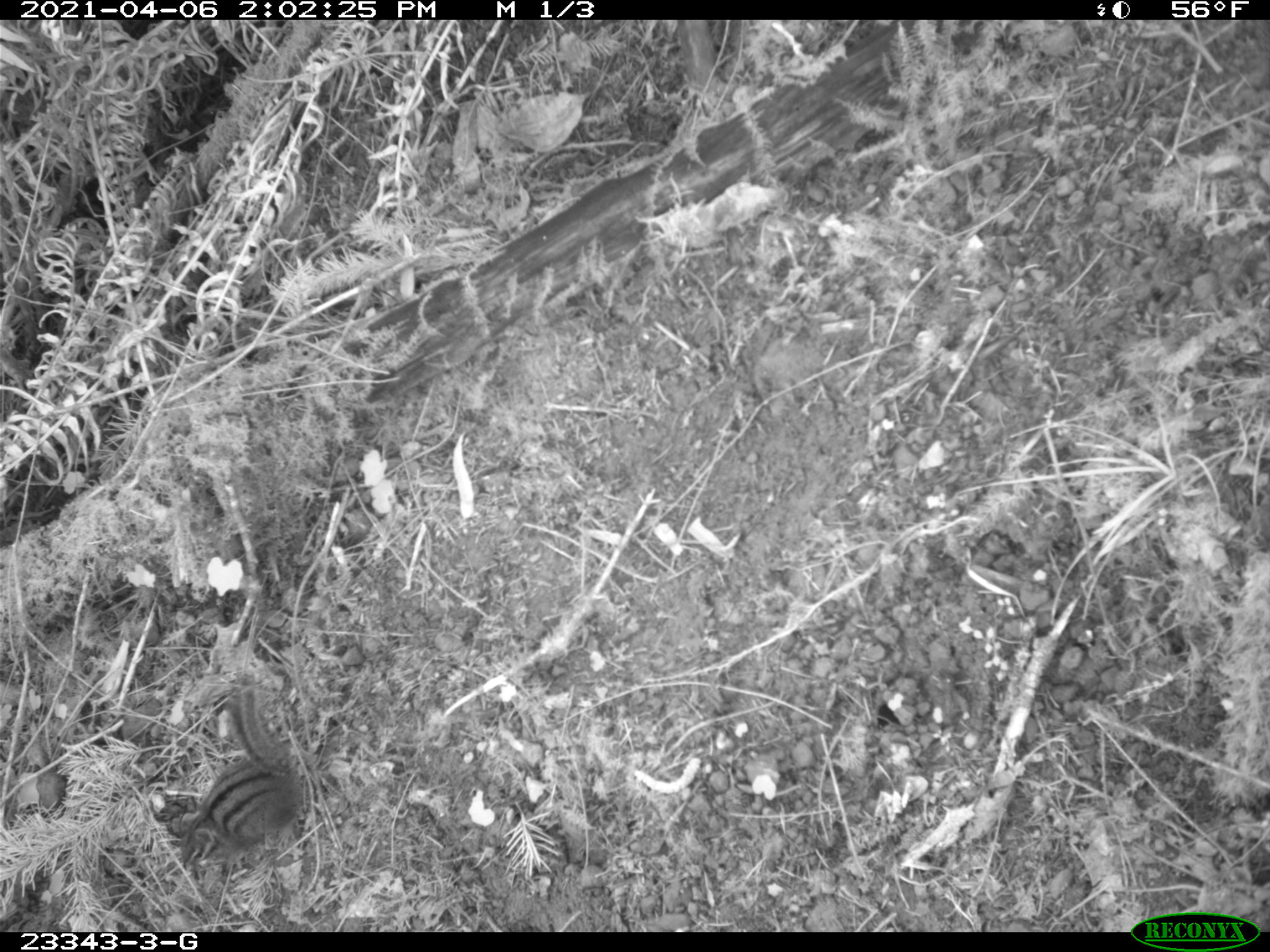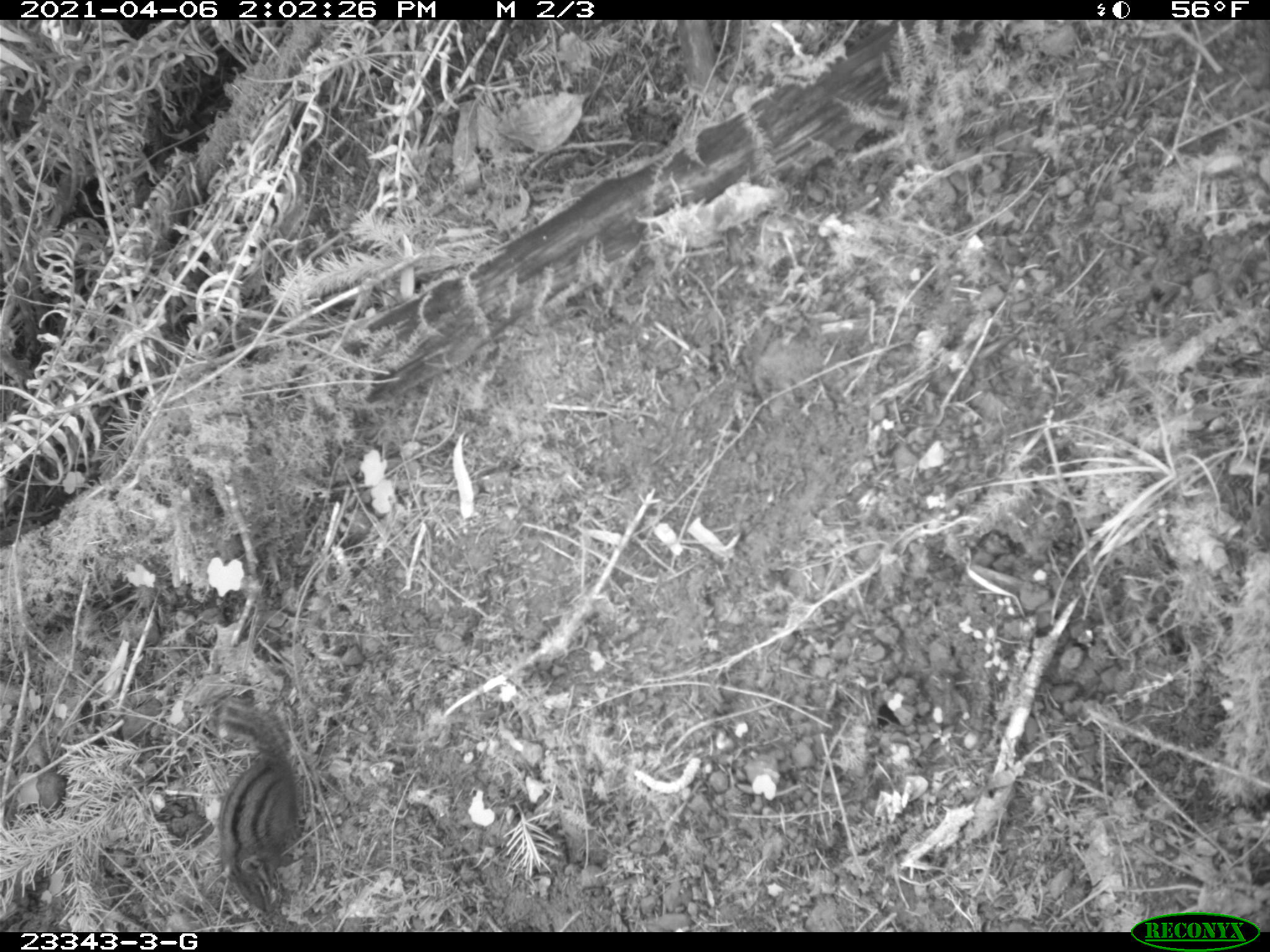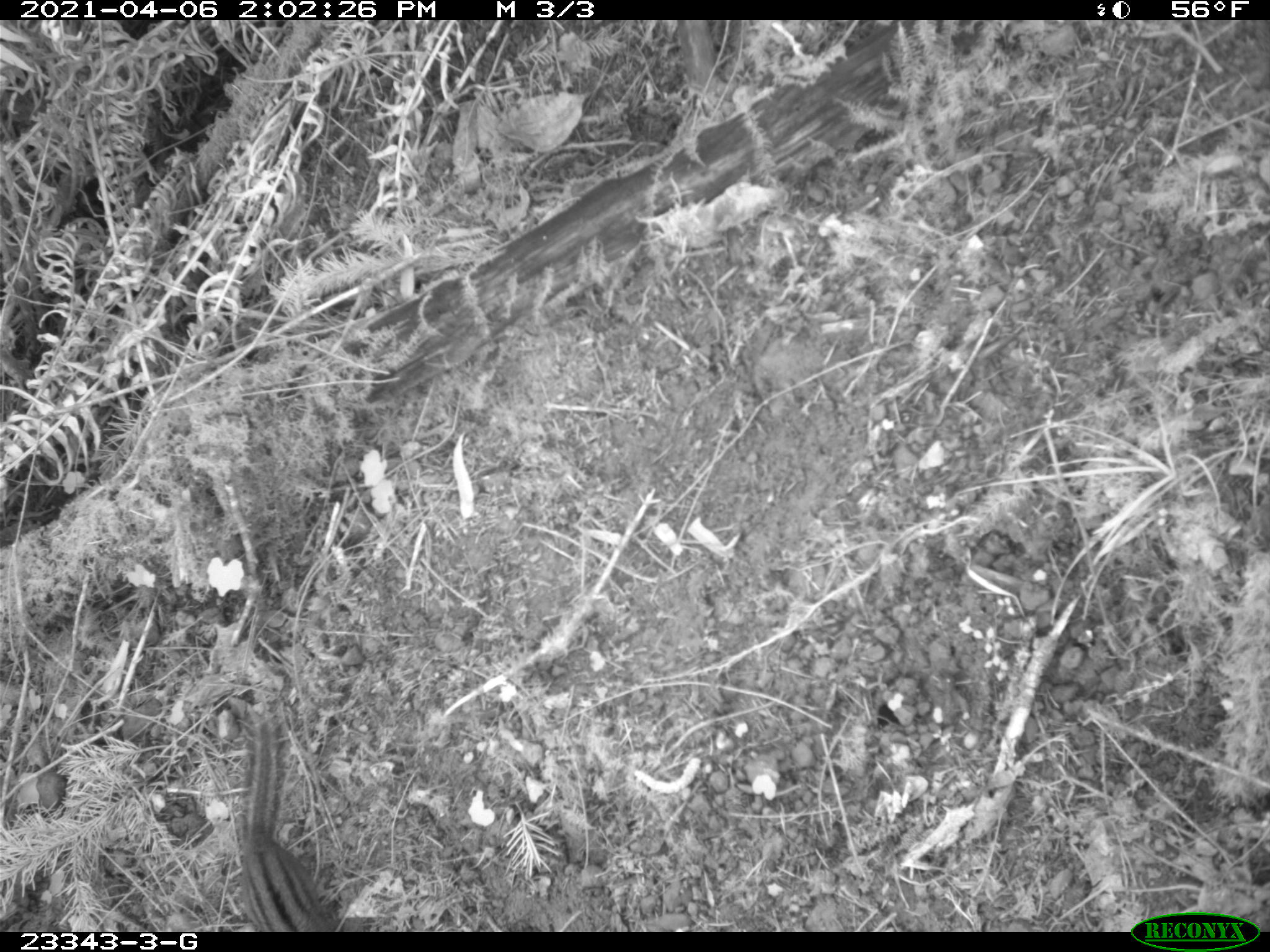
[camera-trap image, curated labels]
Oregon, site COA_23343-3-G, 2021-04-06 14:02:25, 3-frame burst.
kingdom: Animalia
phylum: Chordata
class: Mammalia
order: Rodentia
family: Sciuridae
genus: Neotamias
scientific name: Neotamias townsendii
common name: townsend's chipmunk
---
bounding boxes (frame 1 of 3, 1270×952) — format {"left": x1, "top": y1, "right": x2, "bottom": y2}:
townsend's chipmunk: {"left": 169, "top": 663, "right": 316, "bottom": 883}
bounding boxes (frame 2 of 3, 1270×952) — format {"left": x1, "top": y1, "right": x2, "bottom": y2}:
townsend's chipmunk: {"left": 203, "top": 693, "right": 312, "bottom": 923}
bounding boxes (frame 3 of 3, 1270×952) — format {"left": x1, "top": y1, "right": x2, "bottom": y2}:
townsend's chipmunk: {"left": 236, "top": 702, "right": 343, "bottom": 931}